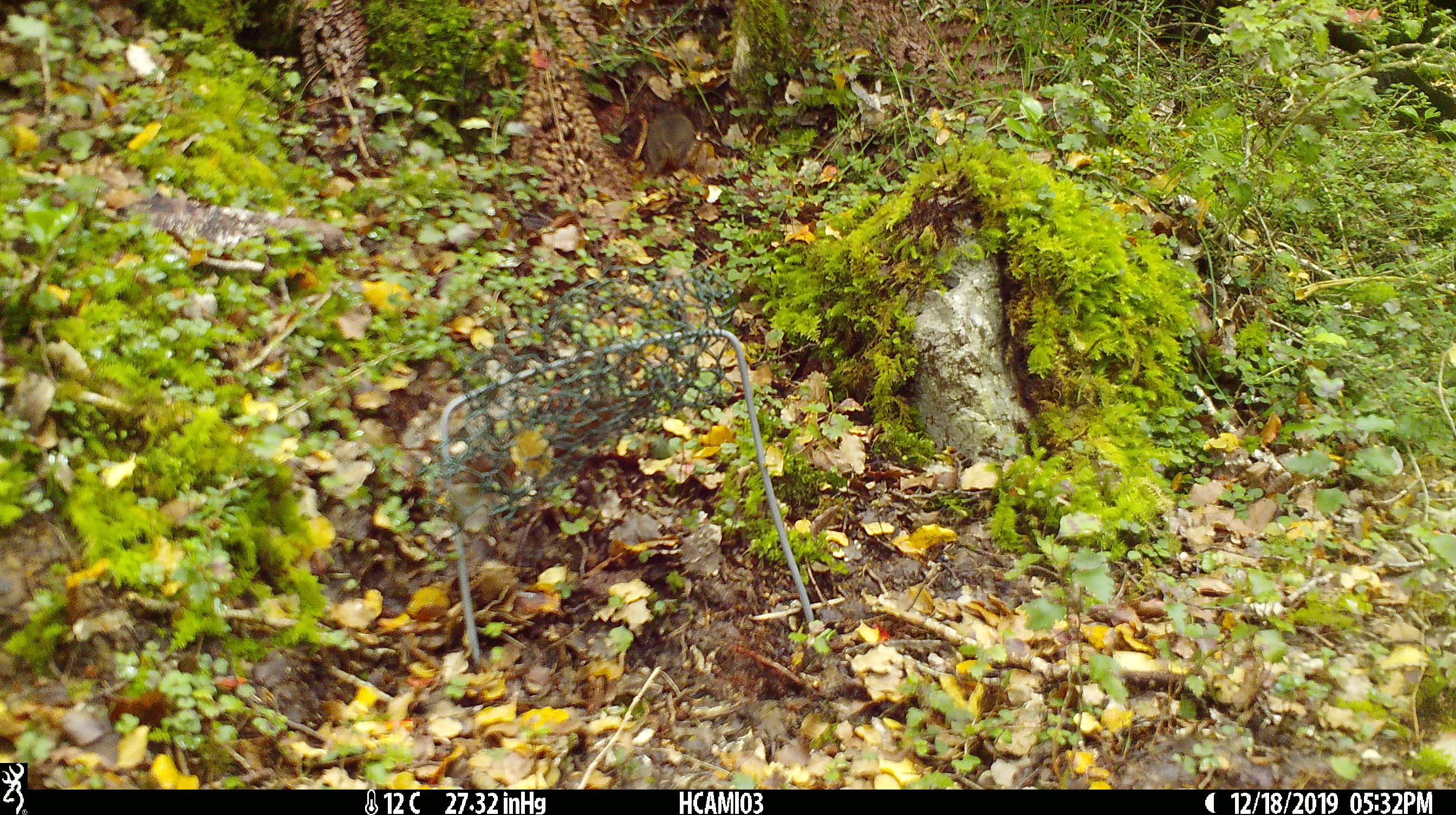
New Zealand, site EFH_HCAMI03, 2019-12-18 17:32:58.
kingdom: Animalia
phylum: Chordata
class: Mammalia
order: Rodentia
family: Muridae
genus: Mus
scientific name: Mus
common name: mouse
Mouse (Mus).